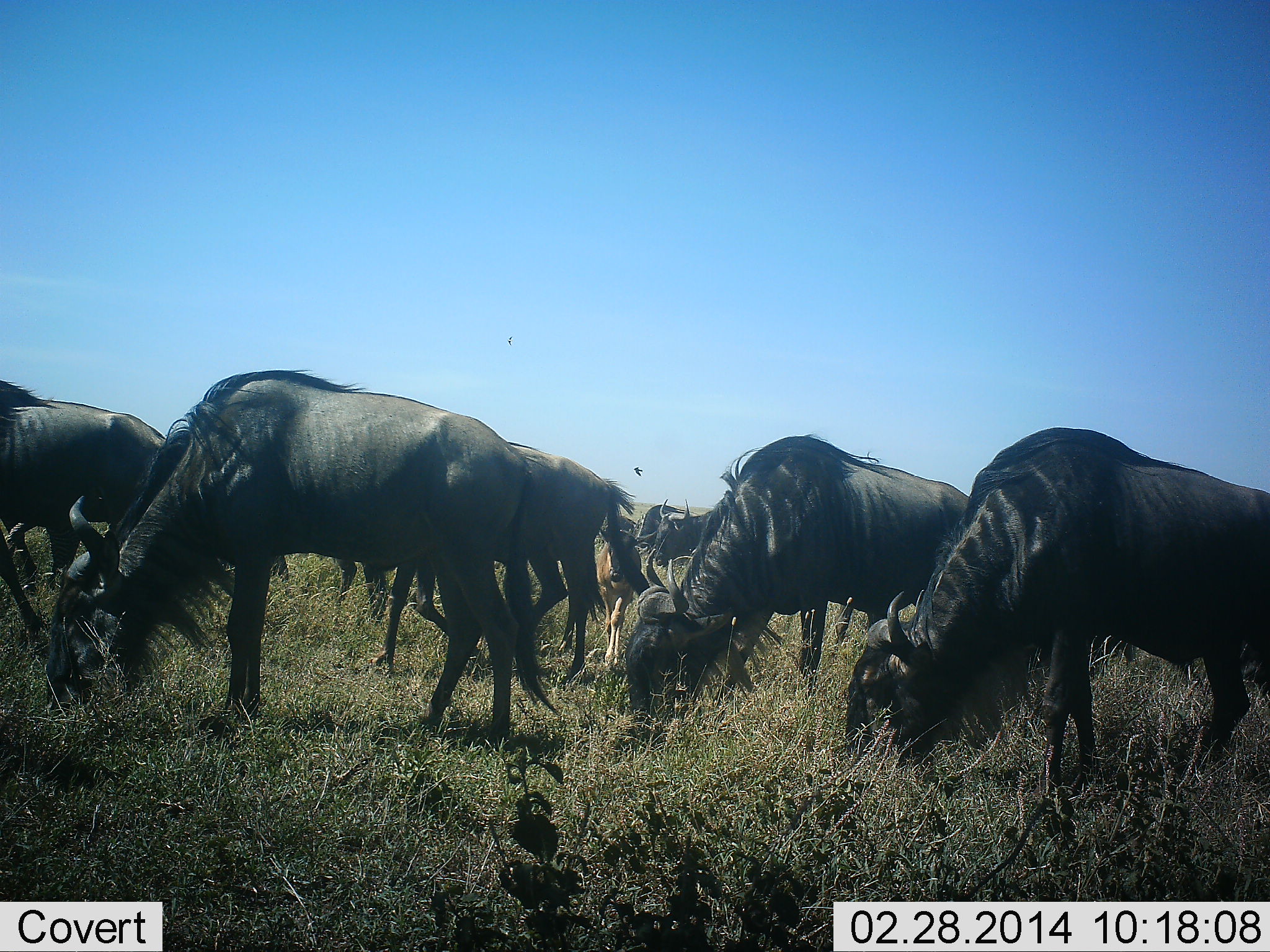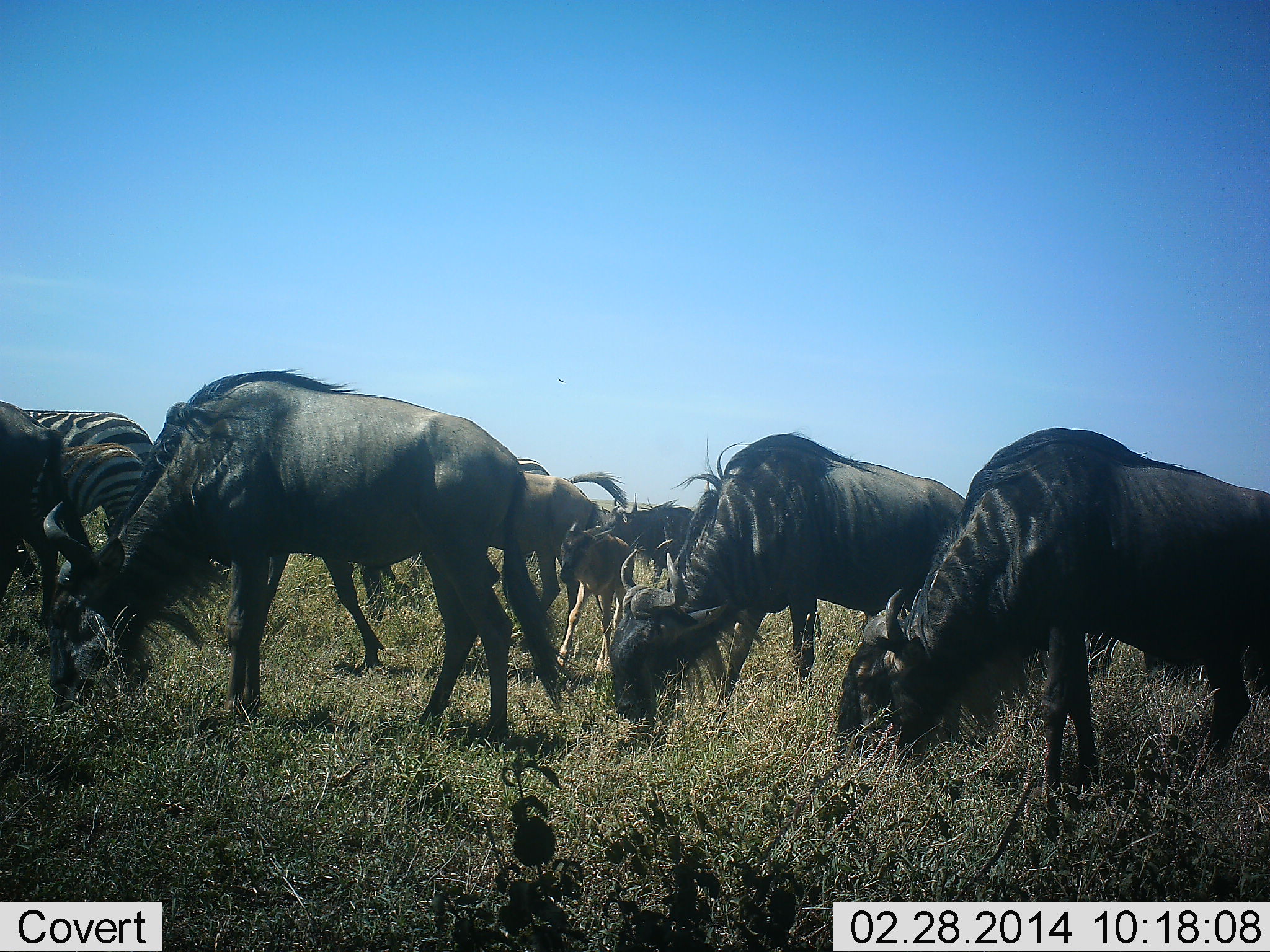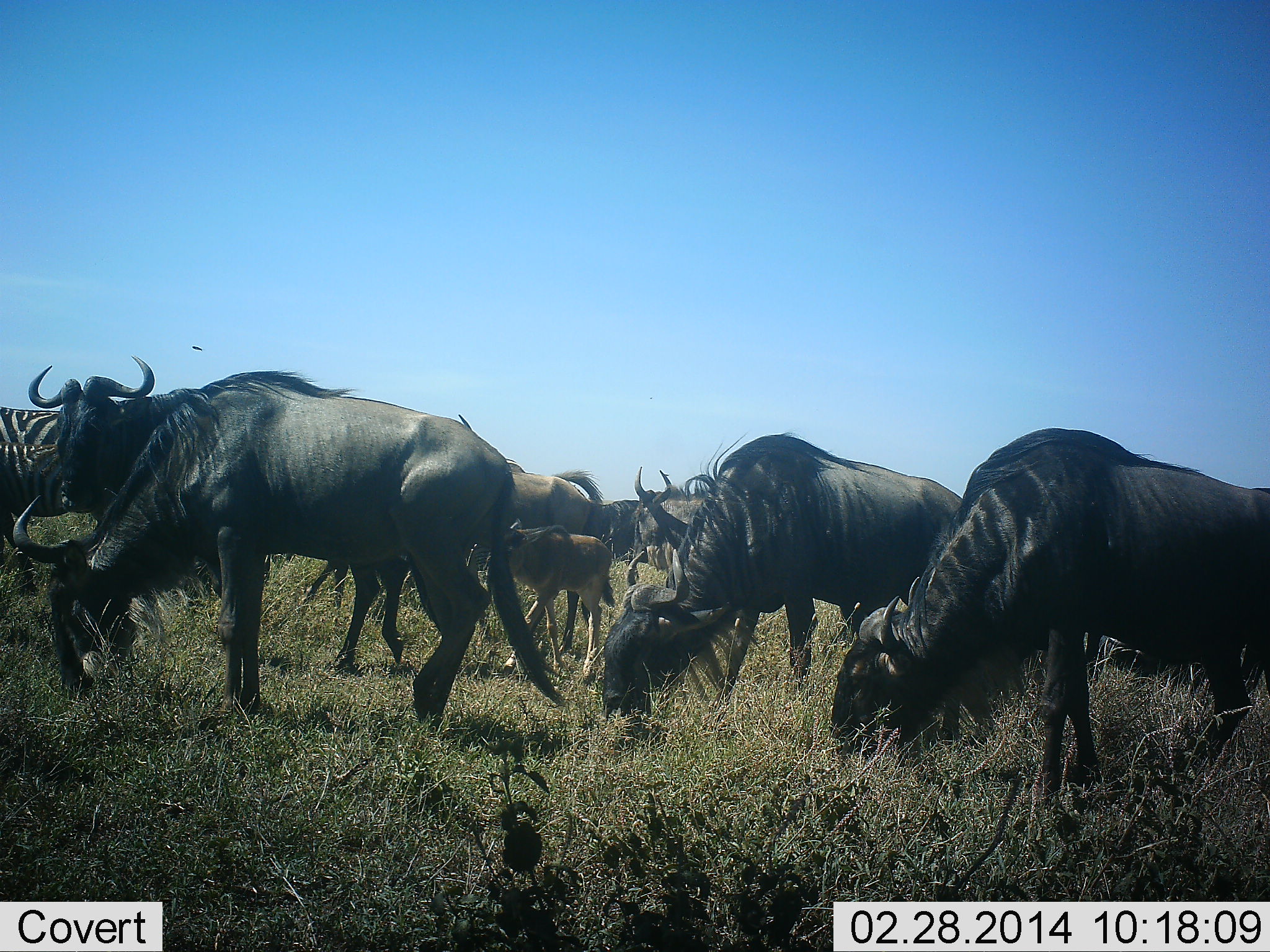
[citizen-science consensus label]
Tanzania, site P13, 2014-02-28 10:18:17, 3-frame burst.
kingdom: Animalia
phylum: Chordata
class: Mammalia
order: Artiodactyla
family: Bovidae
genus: Connochaetes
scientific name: Connochaetes taurinus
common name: blue wildebeest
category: wildebeest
Wildebeest (blue wildebeest) (Connochaetes taurinus), count 7. Behavior (volunteer vote fractions): standing 38%, resting 8%, moving 38%, interacting 8%. Young present (vote fraction): 62%. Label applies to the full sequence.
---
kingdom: Animalia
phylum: Chordata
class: Mammalia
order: Perissodactyla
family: Equidae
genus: Equus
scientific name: Equus quagga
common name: plains zebra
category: zebra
Zebra (plains zebra) (Equus quagga), count 2. Behavior (volunteer vote fractions): standing 50%, resting 0%, moving 30%, interacting 0%. Young present (vote fraction): 40%. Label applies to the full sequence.